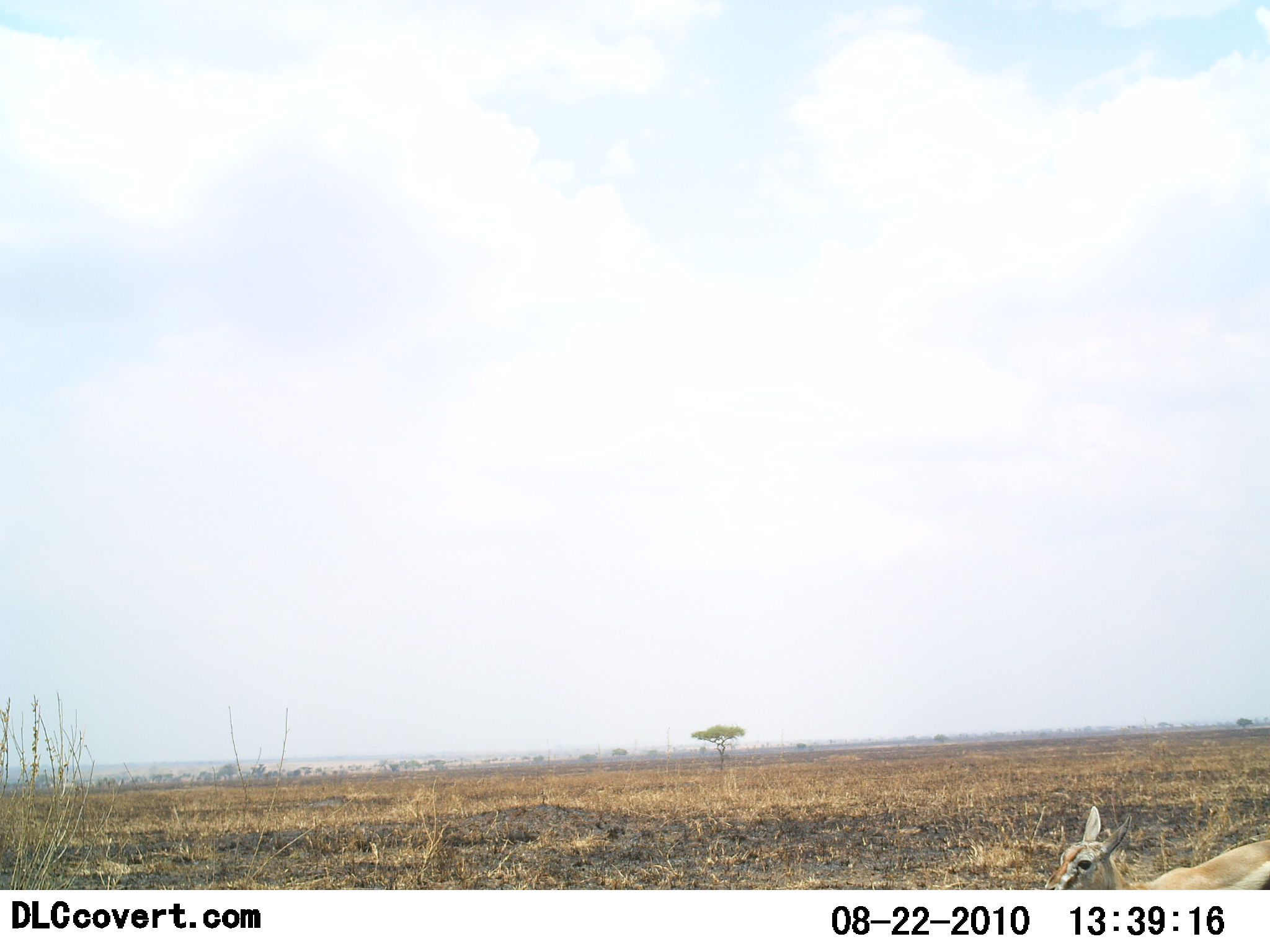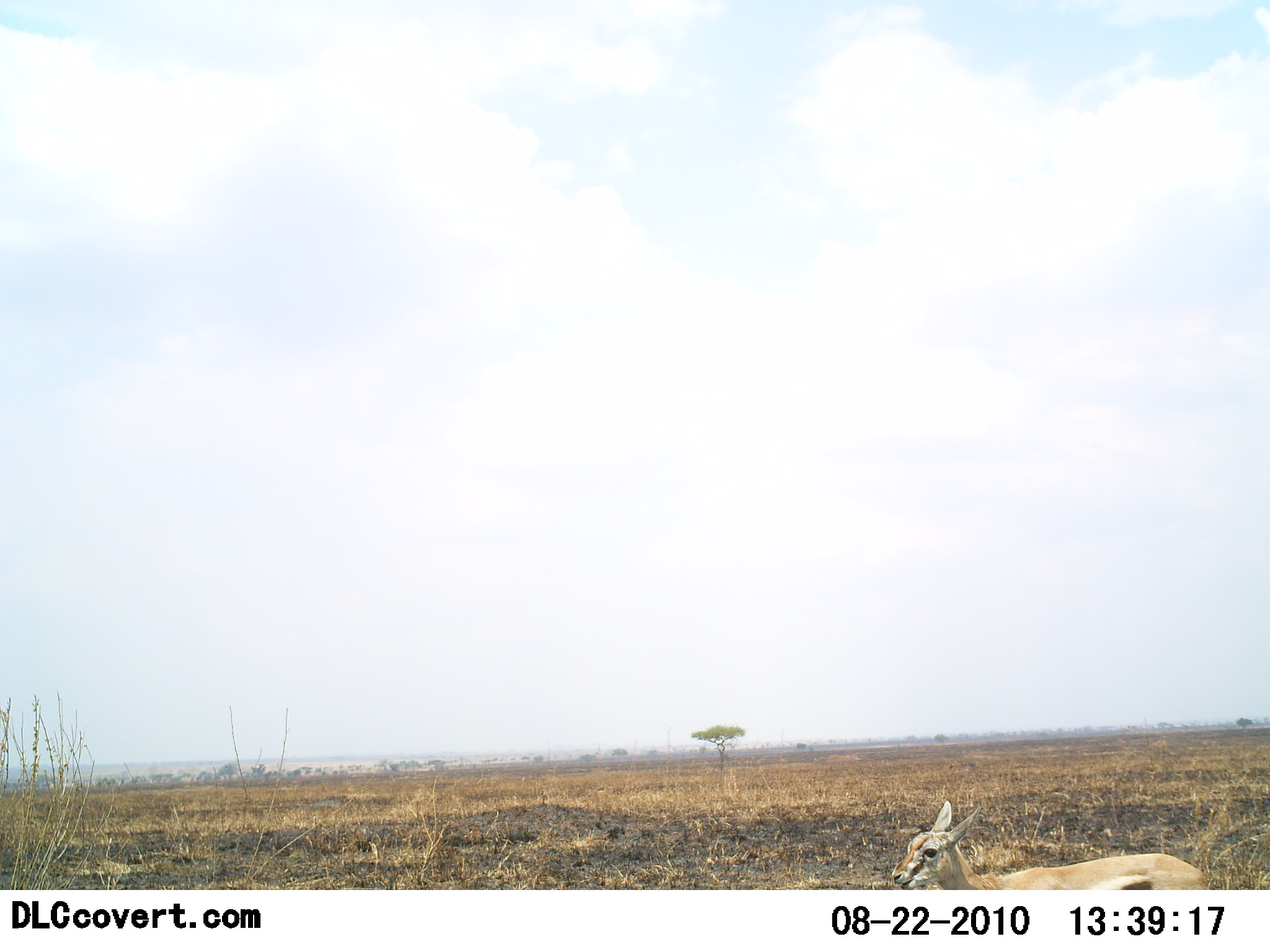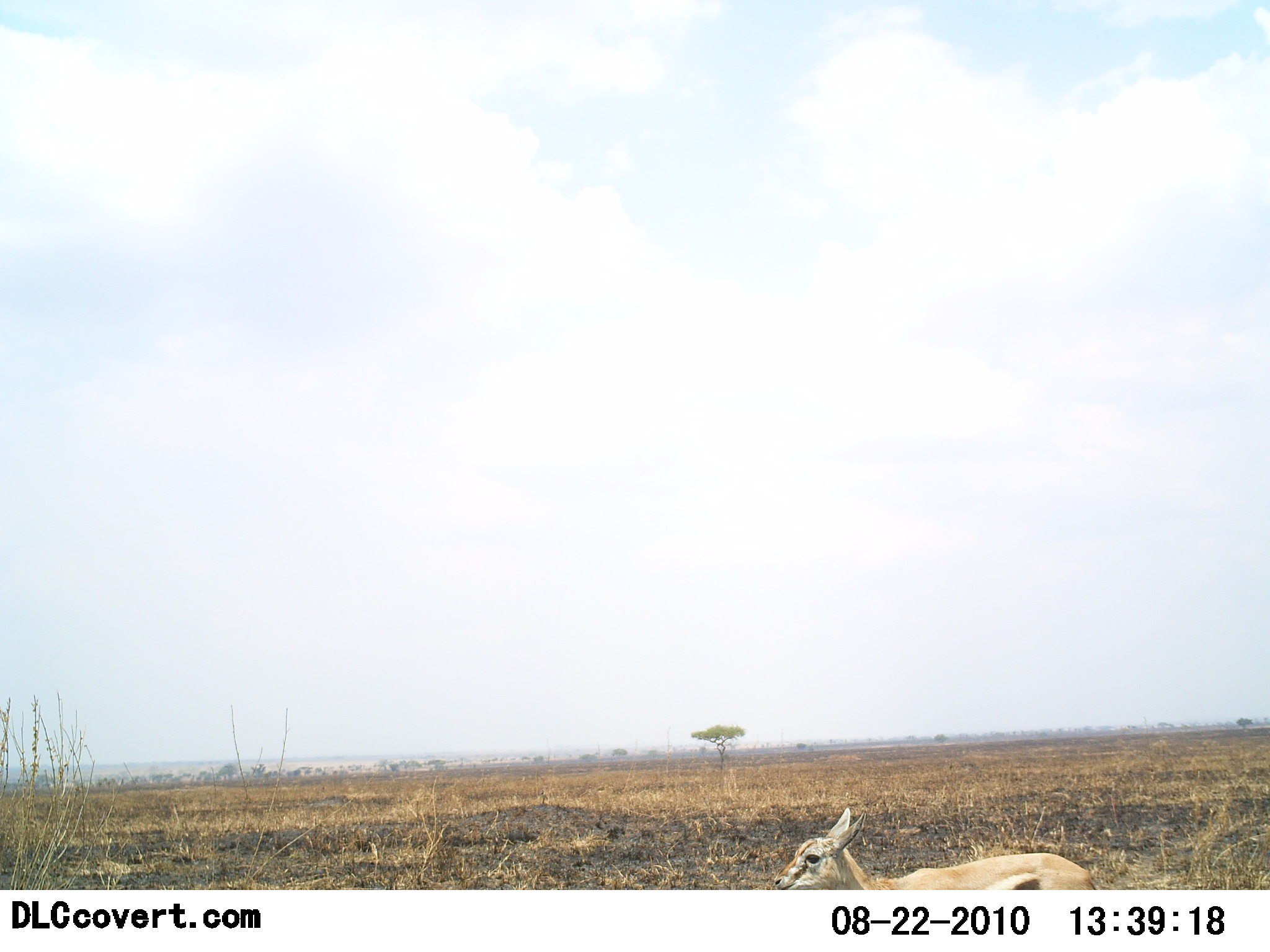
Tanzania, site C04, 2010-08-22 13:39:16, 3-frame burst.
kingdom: Animalia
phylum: Chordata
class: Mammalia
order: Artiodactyla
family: Bovidae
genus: Eudorcas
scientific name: Eudorcas thomsonii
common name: thomson's gazelle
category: gazellethomsons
Gazellethomsons (thomson's gazelle) (Eudorcas thomsonii), count 1. Behavior (volunteer vote fractions): standing 8%, resting 0%, moving 92%, interacting 0%. Young present (vote fraction): 15%. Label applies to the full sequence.